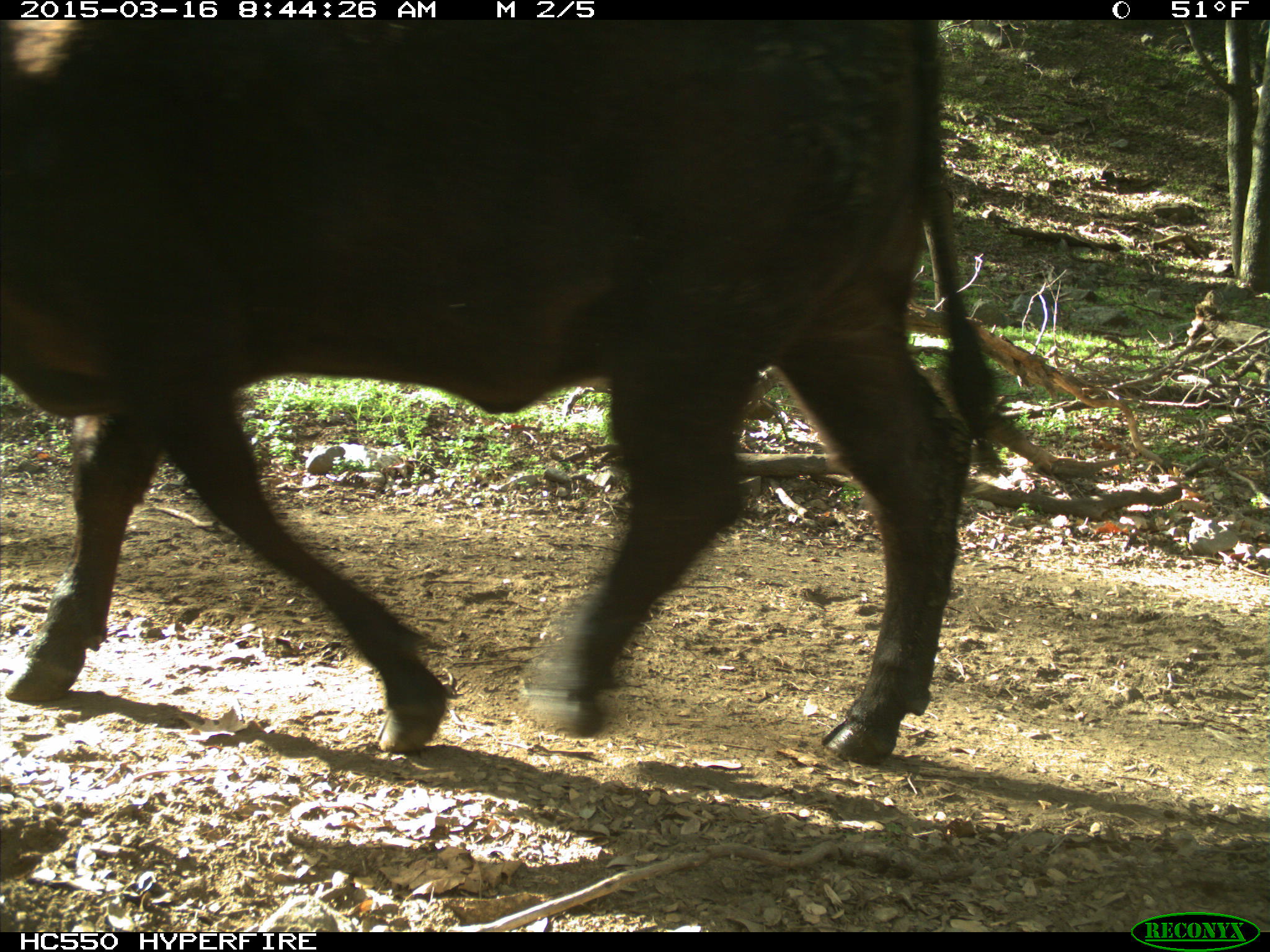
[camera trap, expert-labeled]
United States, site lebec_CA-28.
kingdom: Animalia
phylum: Chordata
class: Mammalia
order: Artiodactyla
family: Bovidae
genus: Bos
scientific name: Bos taurus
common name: domestic cow